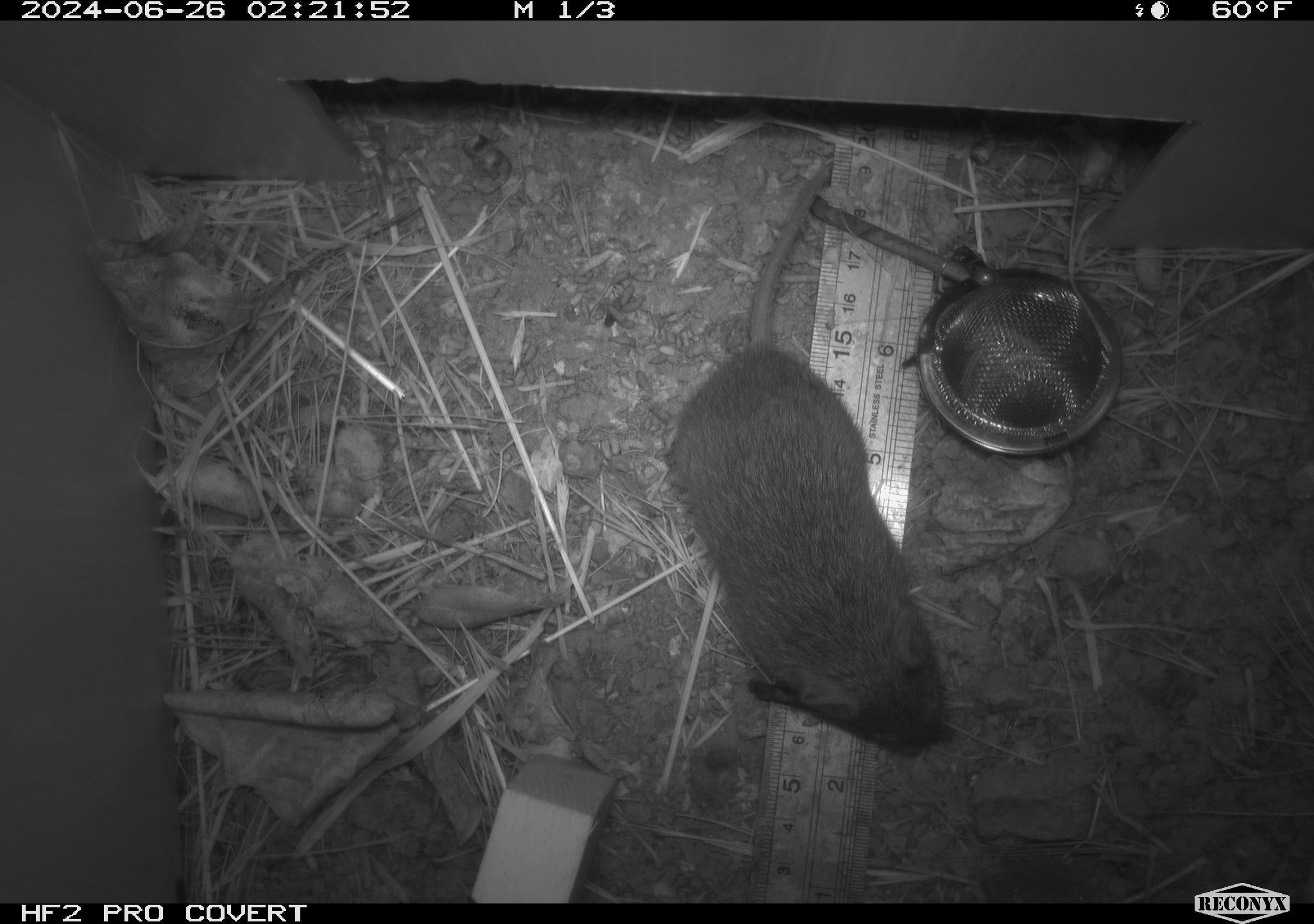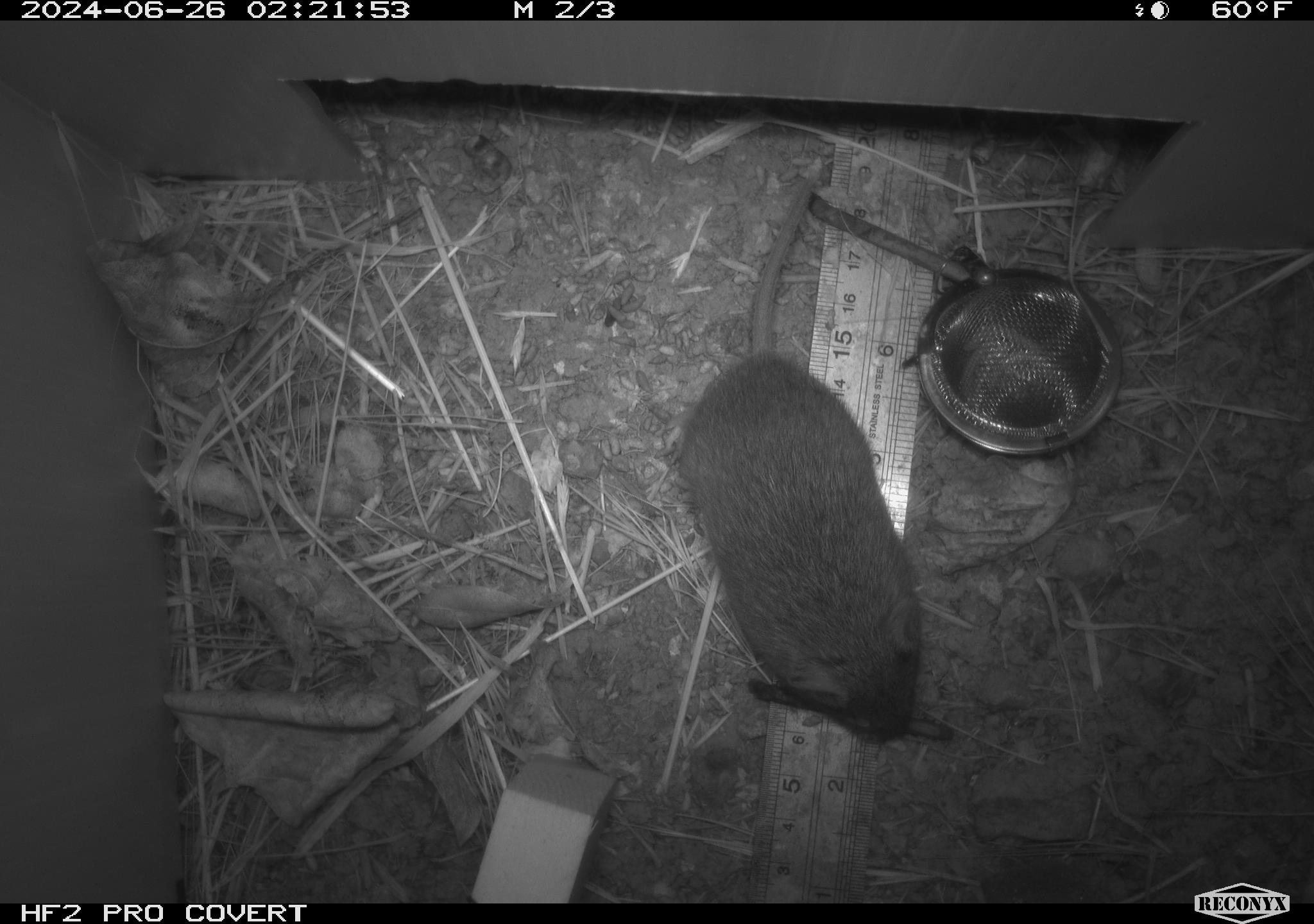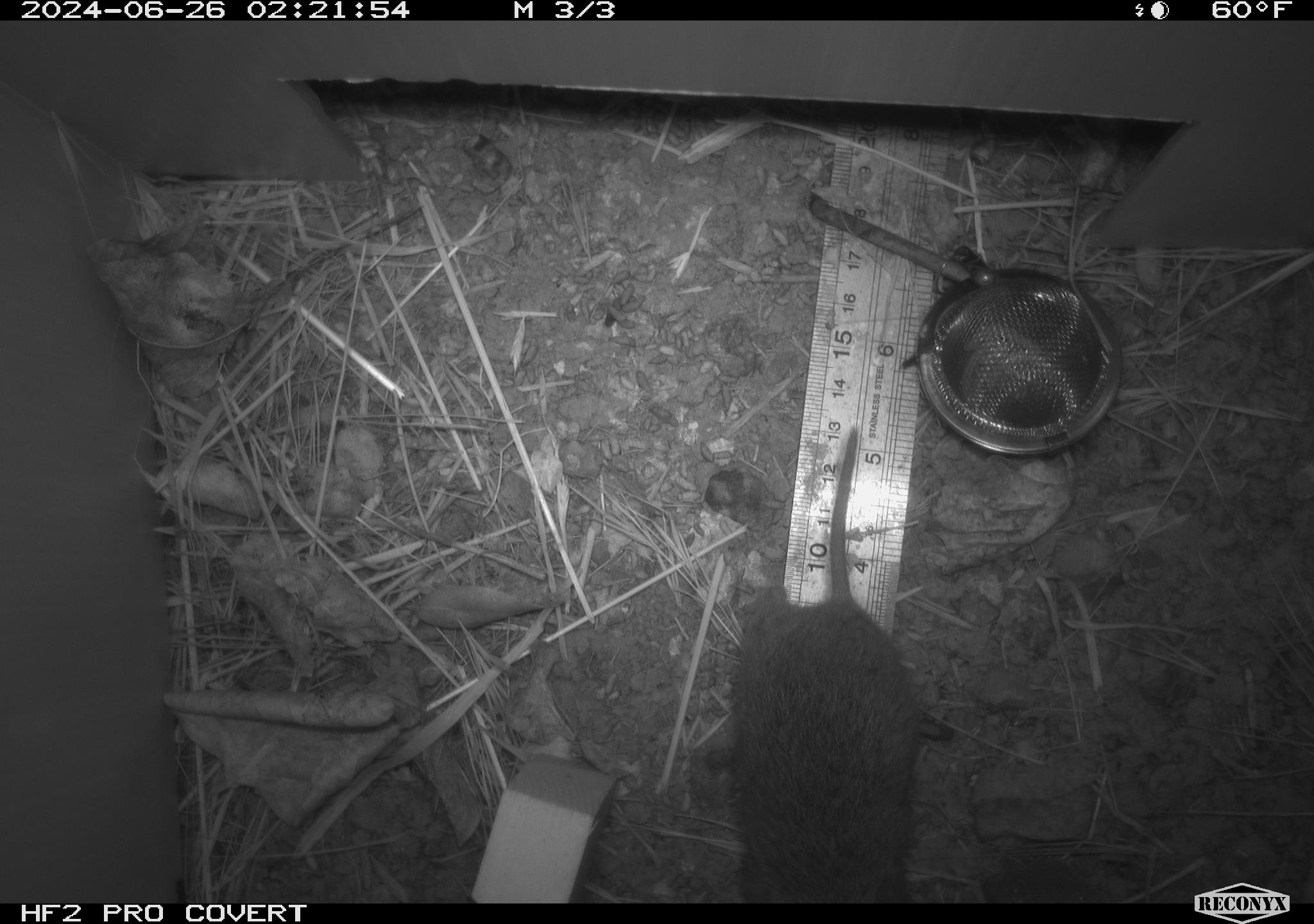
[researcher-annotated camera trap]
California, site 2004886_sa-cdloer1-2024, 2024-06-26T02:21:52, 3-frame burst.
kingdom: Animalia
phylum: Chordata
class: Mammalia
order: Rodentia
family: Cricetidae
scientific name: Arvicolinae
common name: voles, lemmings, and muskrats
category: arvicolinae subfamily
Arvicolinae subfamily (voles, lemmings, and muskrats) (Arvicolinae).